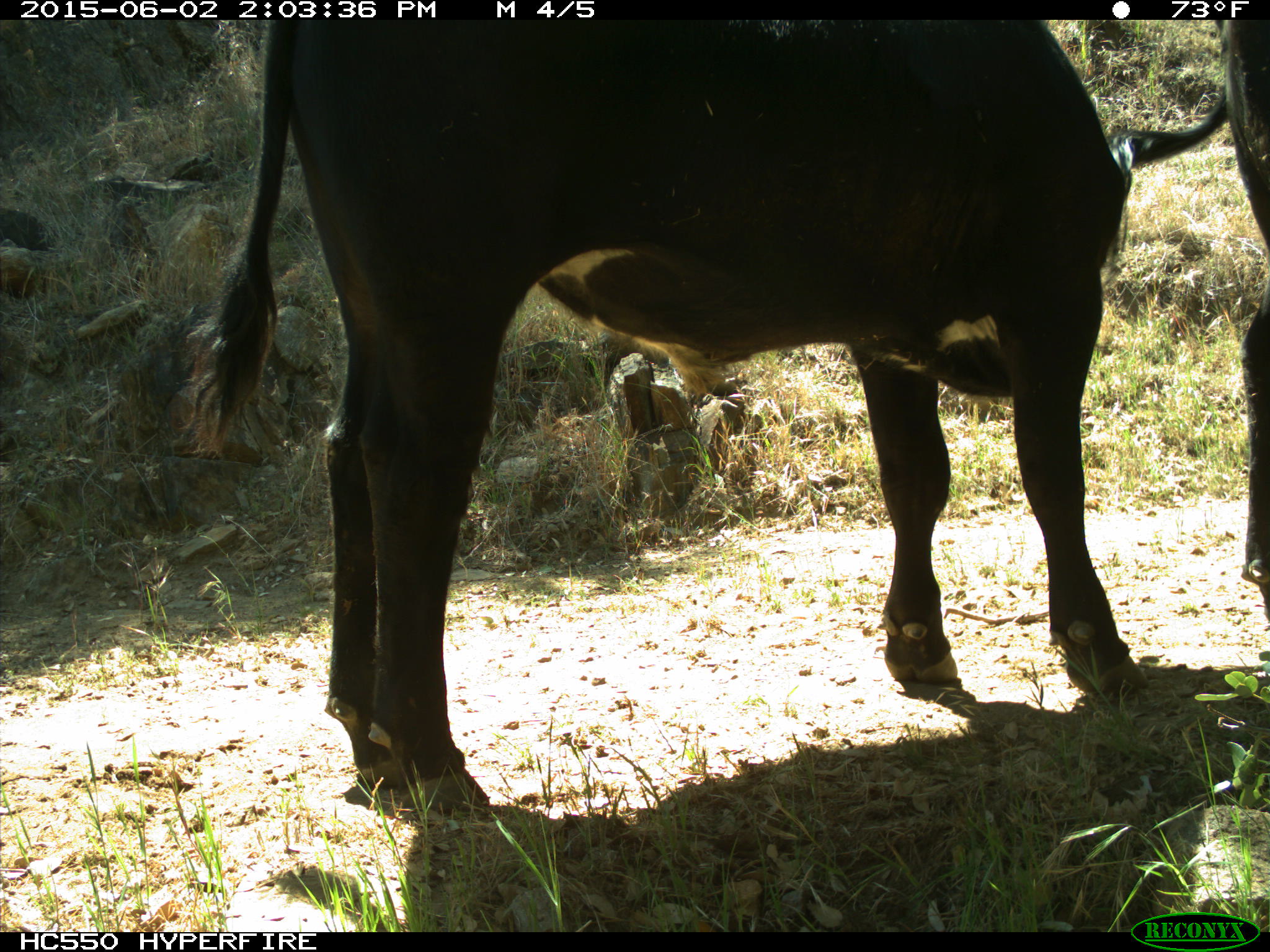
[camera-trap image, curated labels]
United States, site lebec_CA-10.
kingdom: Animalia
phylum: Chordata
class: Mammalia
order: Artiodactyla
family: Bovidae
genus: Bos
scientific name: Bos taurus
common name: domestic cow